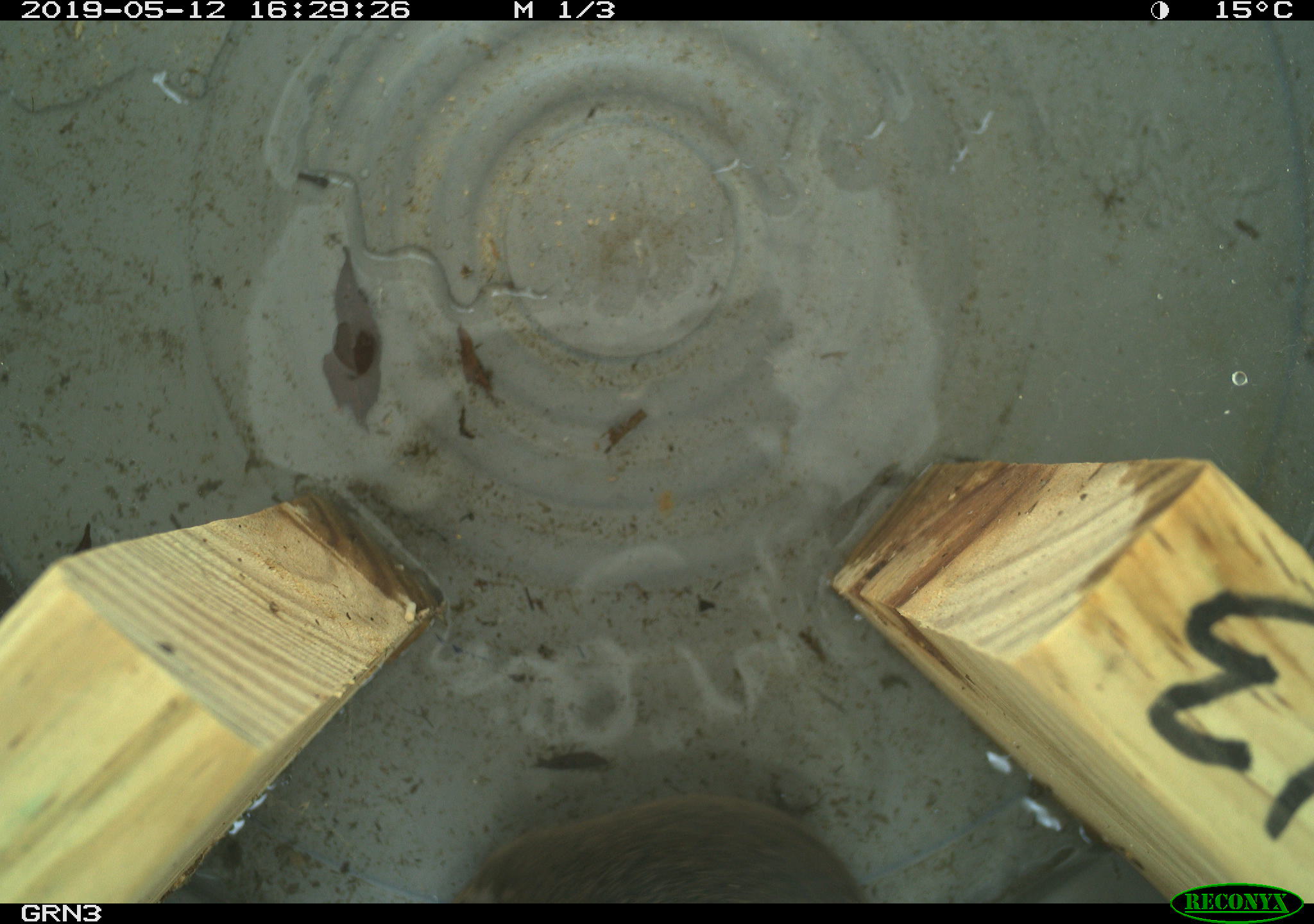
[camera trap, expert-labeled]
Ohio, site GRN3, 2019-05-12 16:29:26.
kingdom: Animalia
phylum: Chordata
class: Mammalia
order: Rodentia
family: Cricetidae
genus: Microtus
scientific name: Microtus pennsylvanicus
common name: meadow vole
Meadow vole (Microtus pennsylvanicus).